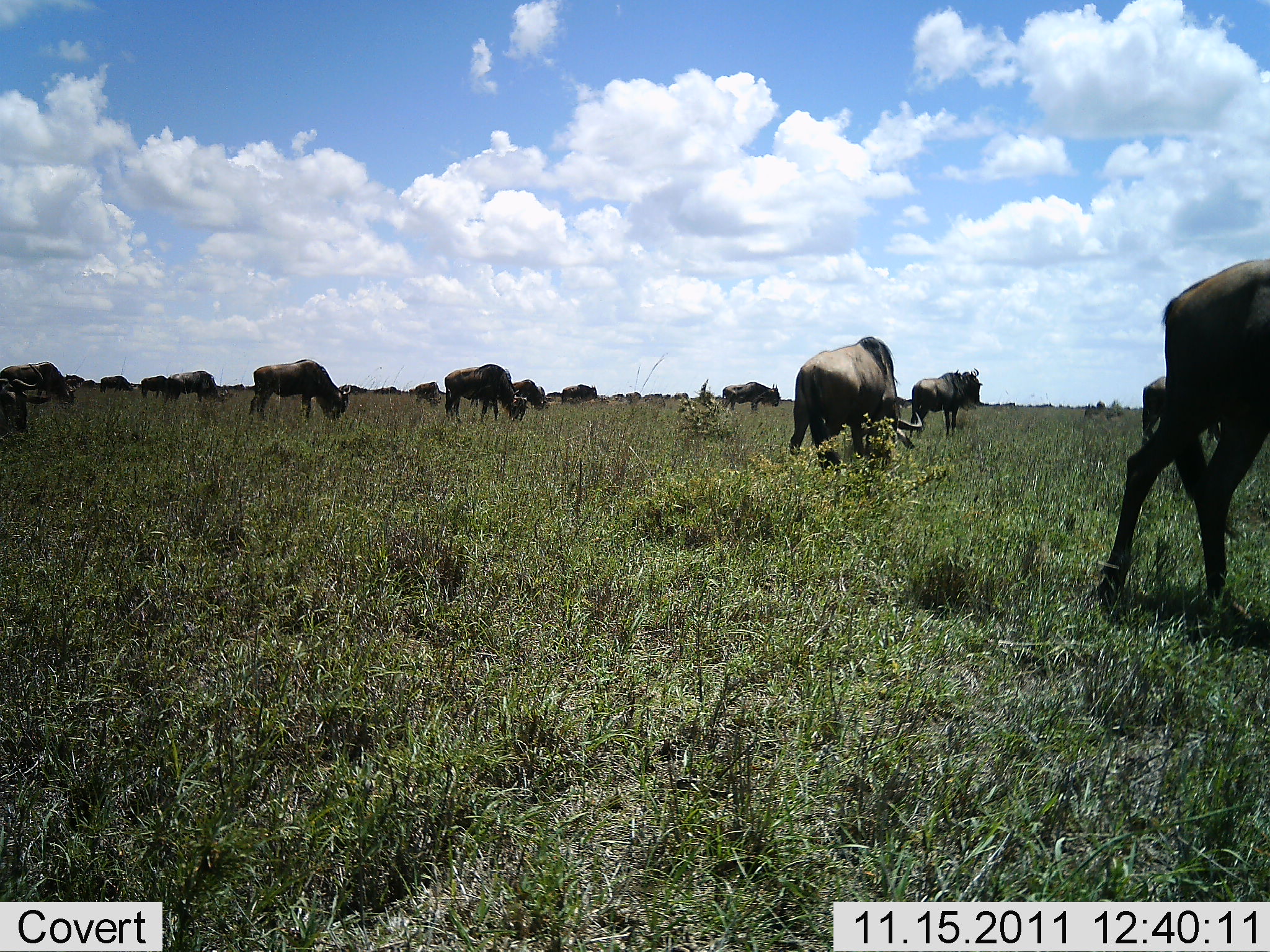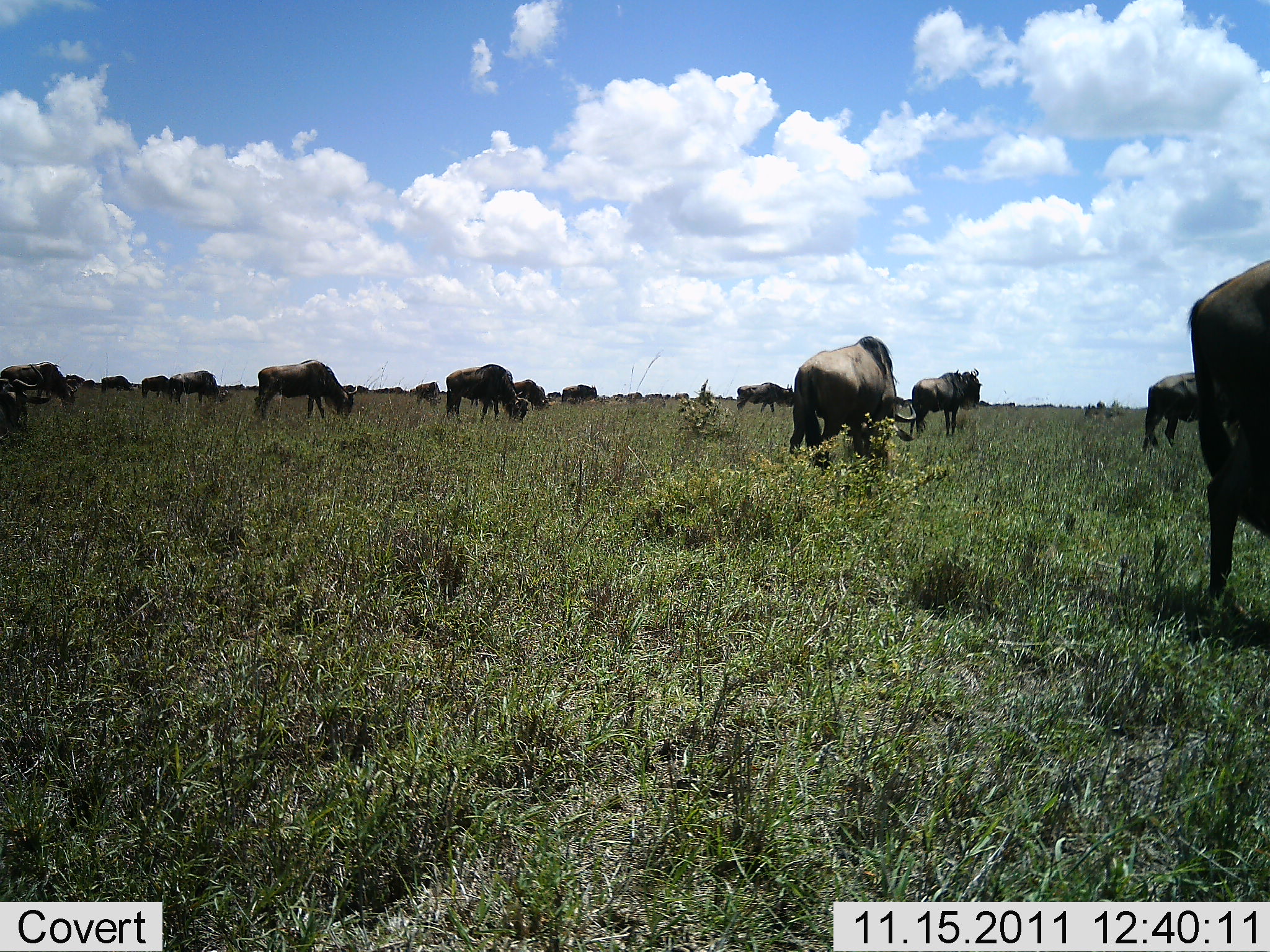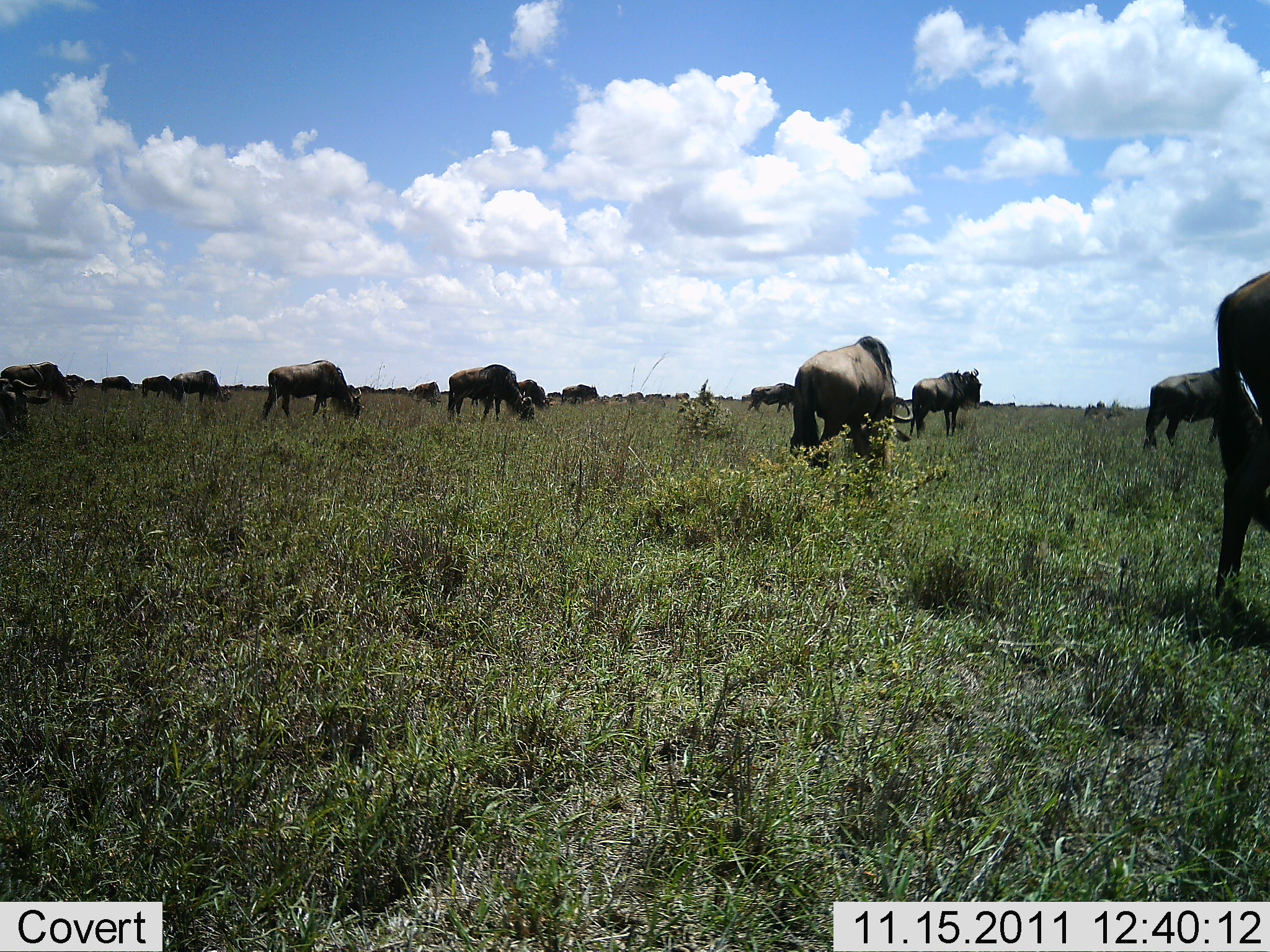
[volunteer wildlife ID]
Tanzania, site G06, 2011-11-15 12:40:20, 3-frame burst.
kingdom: Animalia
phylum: Chordata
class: Mammalia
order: Artiodactyla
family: Bovidae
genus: Connochaetes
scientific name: Connochaetes taurinus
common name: blue wildebeest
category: wildebeest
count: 11-50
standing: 67%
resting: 8%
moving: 25%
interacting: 8%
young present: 0%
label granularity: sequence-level